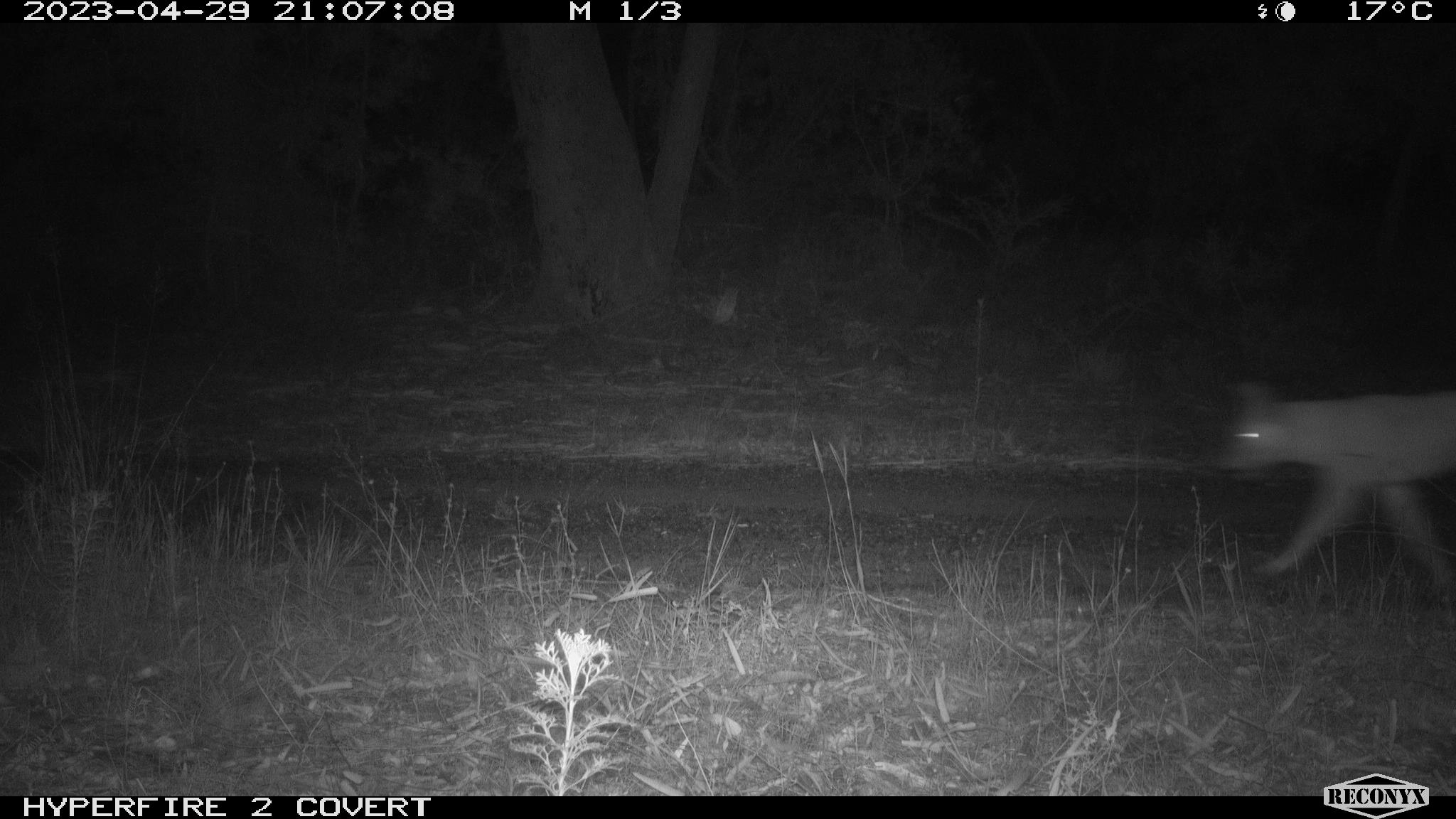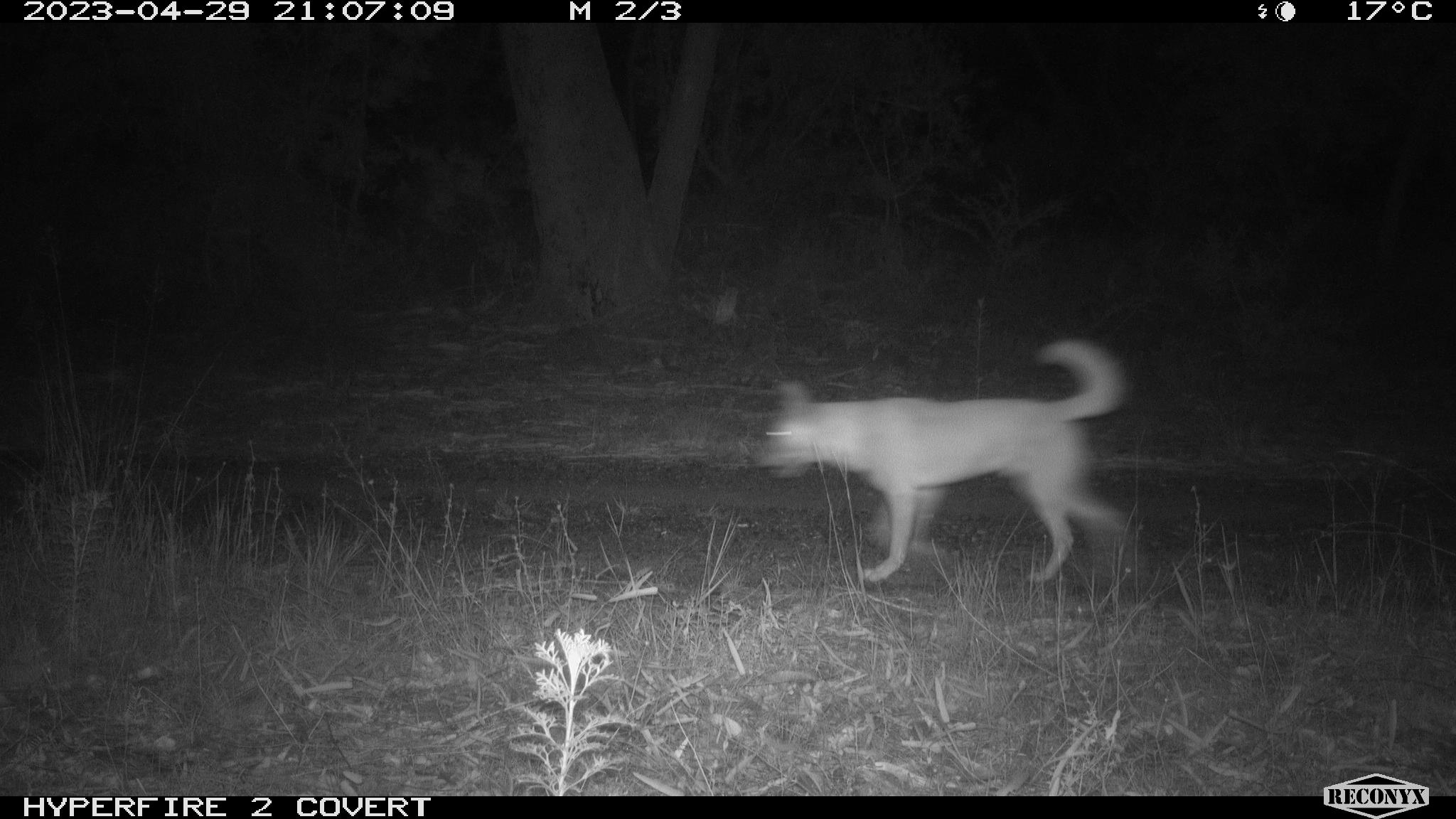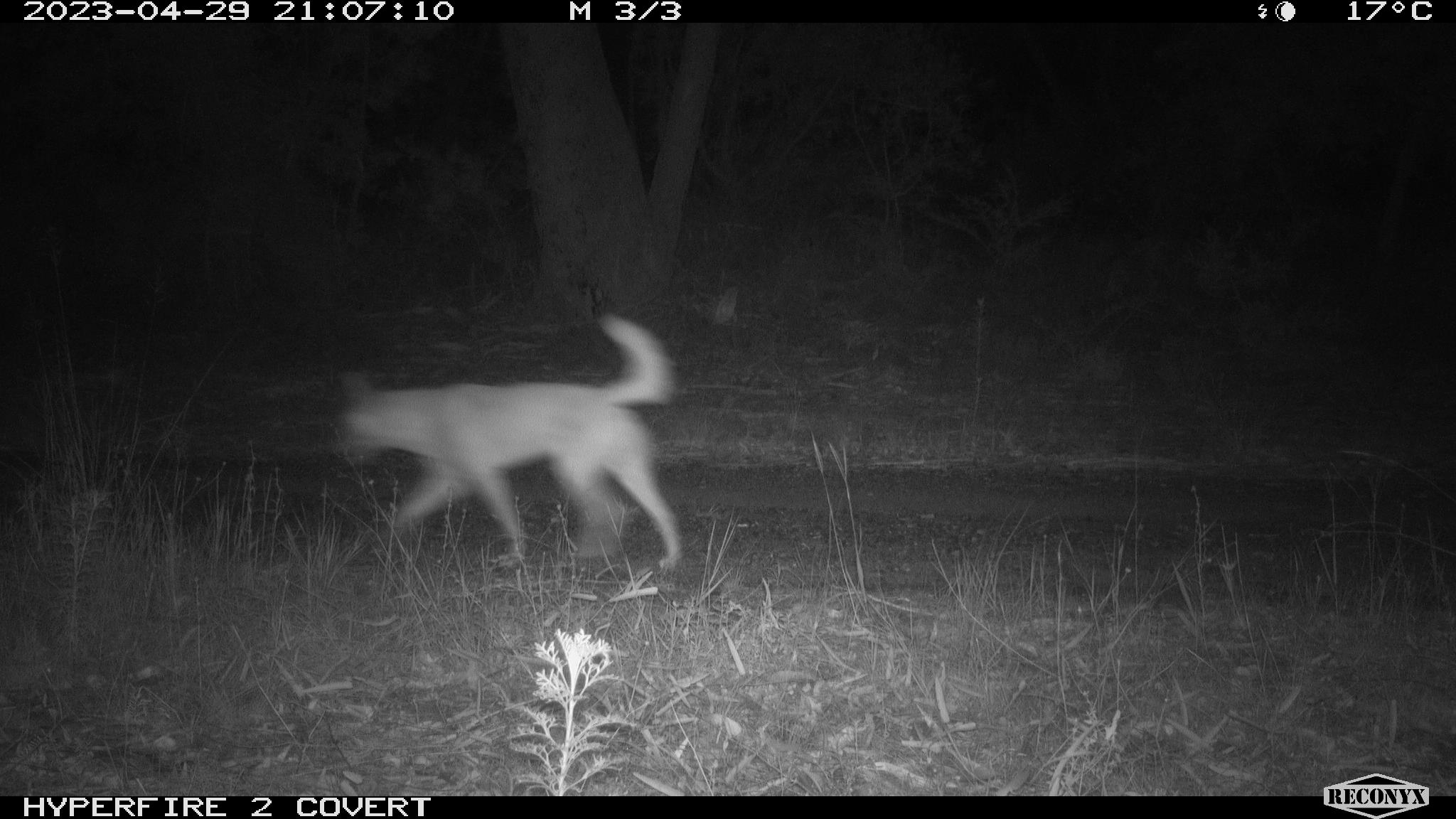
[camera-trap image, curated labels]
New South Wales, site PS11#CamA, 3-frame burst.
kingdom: Animalia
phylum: Chordata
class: Mammalia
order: Carnivora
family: Canidae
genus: Canis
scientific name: Canis familiaris dingo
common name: dingo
Dingo (Canis familiaris dingo).